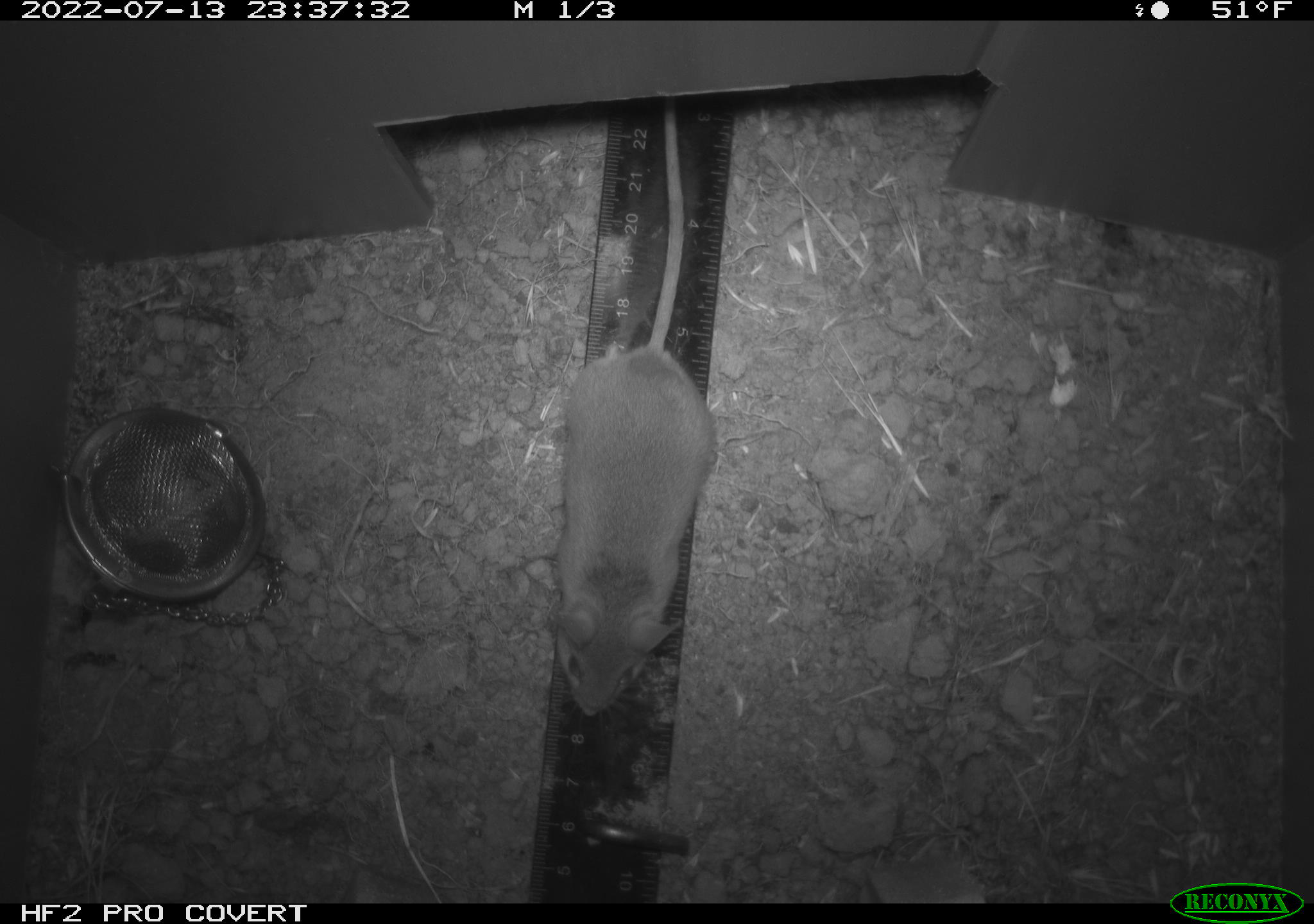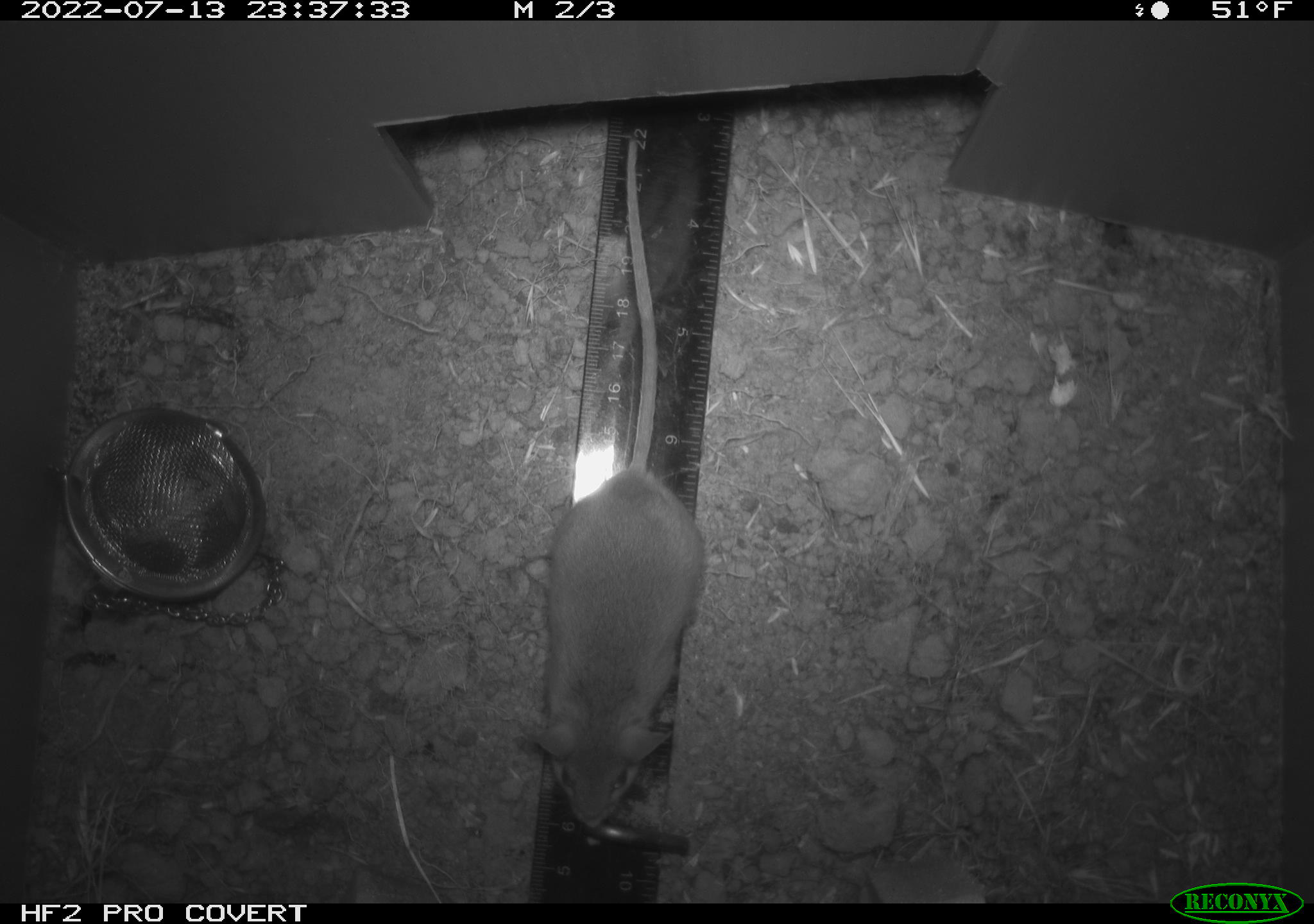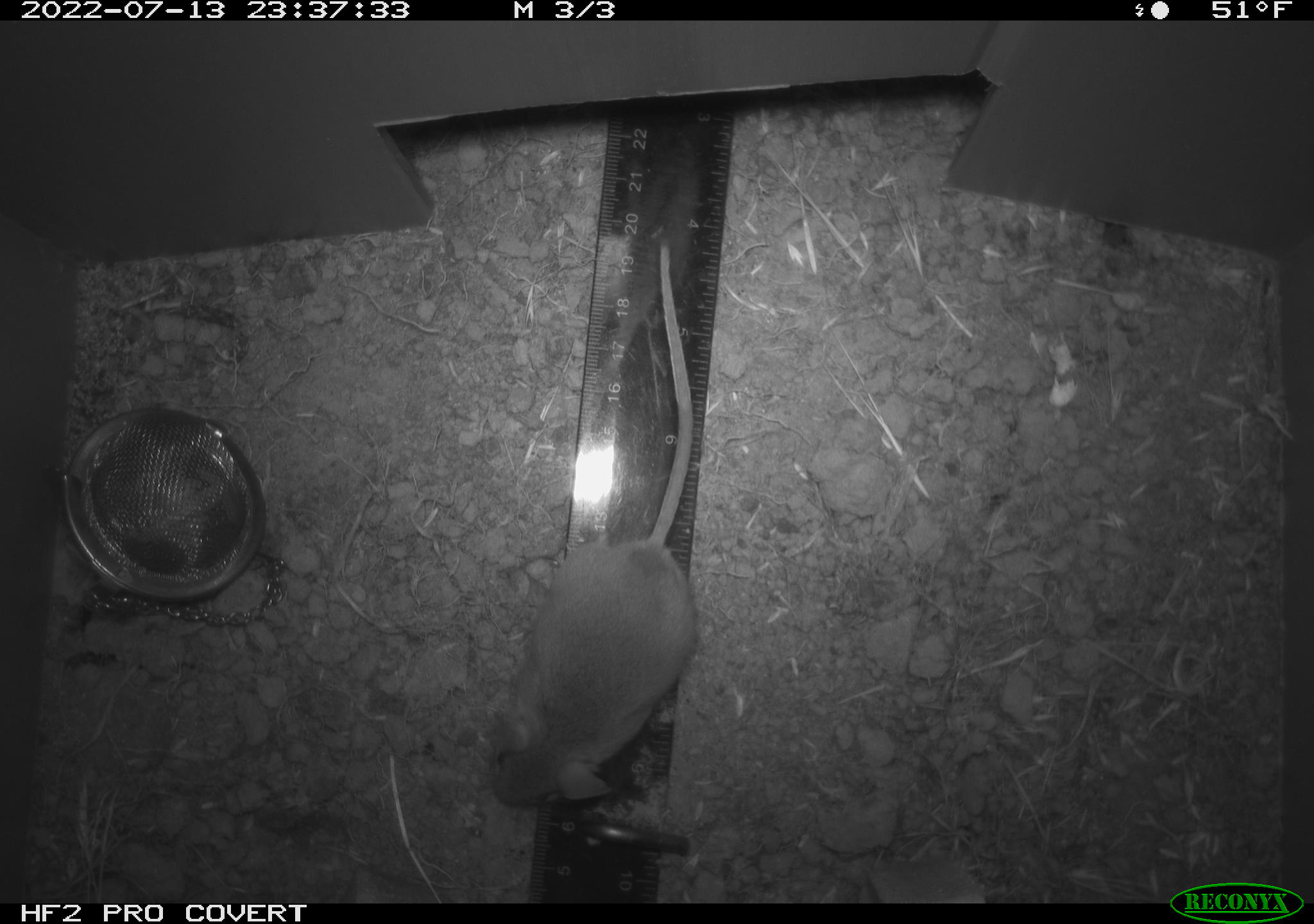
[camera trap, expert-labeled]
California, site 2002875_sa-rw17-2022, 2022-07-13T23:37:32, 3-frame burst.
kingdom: Animalia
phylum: Chordata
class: Mammalia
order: Rodentia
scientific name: Rodentia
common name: mouse species